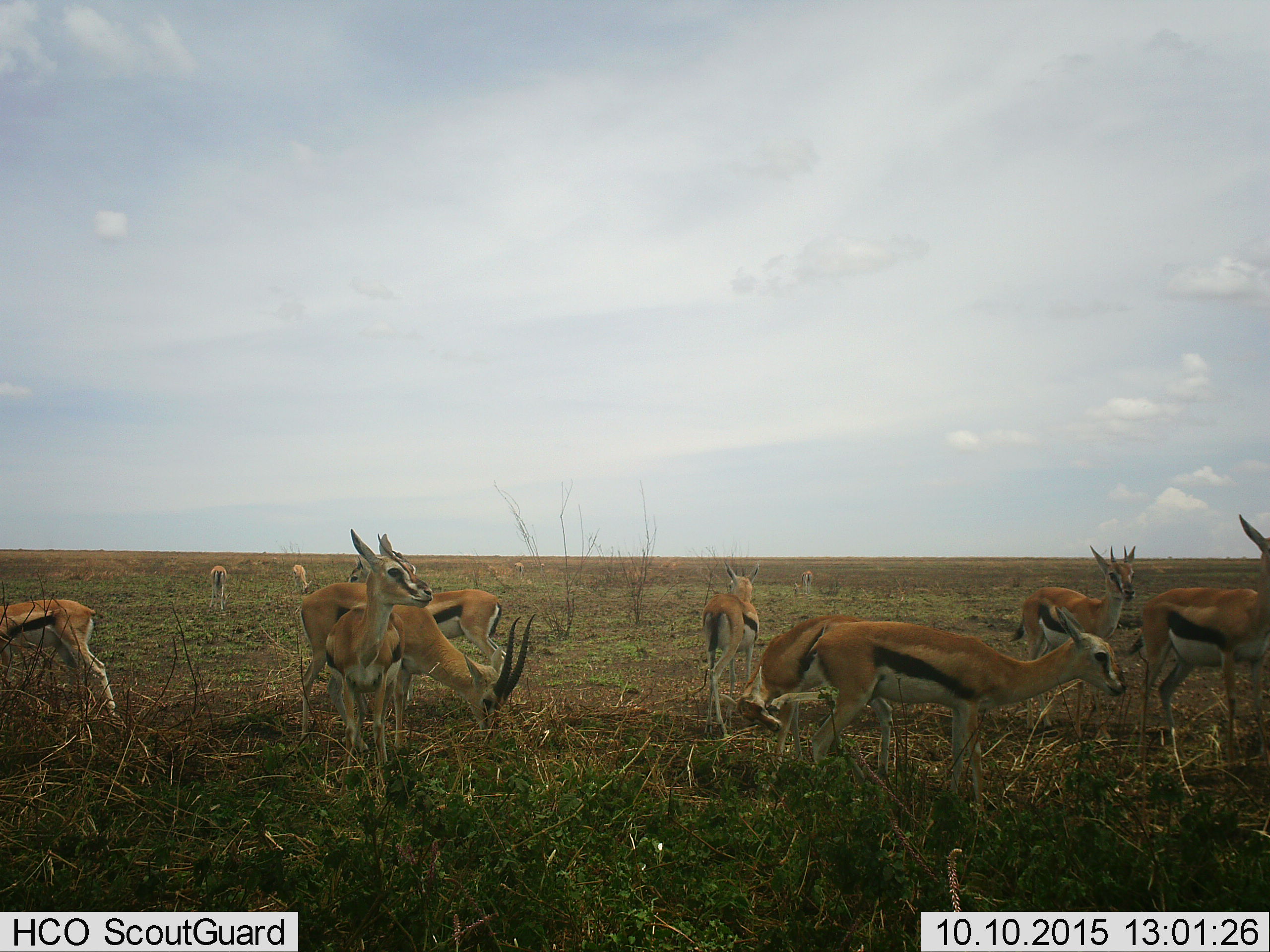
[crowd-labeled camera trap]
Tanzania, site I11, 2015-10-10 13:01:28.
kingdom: Animalia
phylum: Chordata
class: Mammalia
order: Artiodactyla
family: Bovidae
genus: Eudorcas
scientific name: Eudorcas thomsonii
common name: thomson's gazelle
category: gazellethomsons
Gazellethomsons (thomson's gazelle) (Eudorcas thomsonii), count 11-50. Behavior (volunteer vote fractions): standing 90%, resting 10%, moving 30%, interacting 10%. Young present (vote fraction): 10%. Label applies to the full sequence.